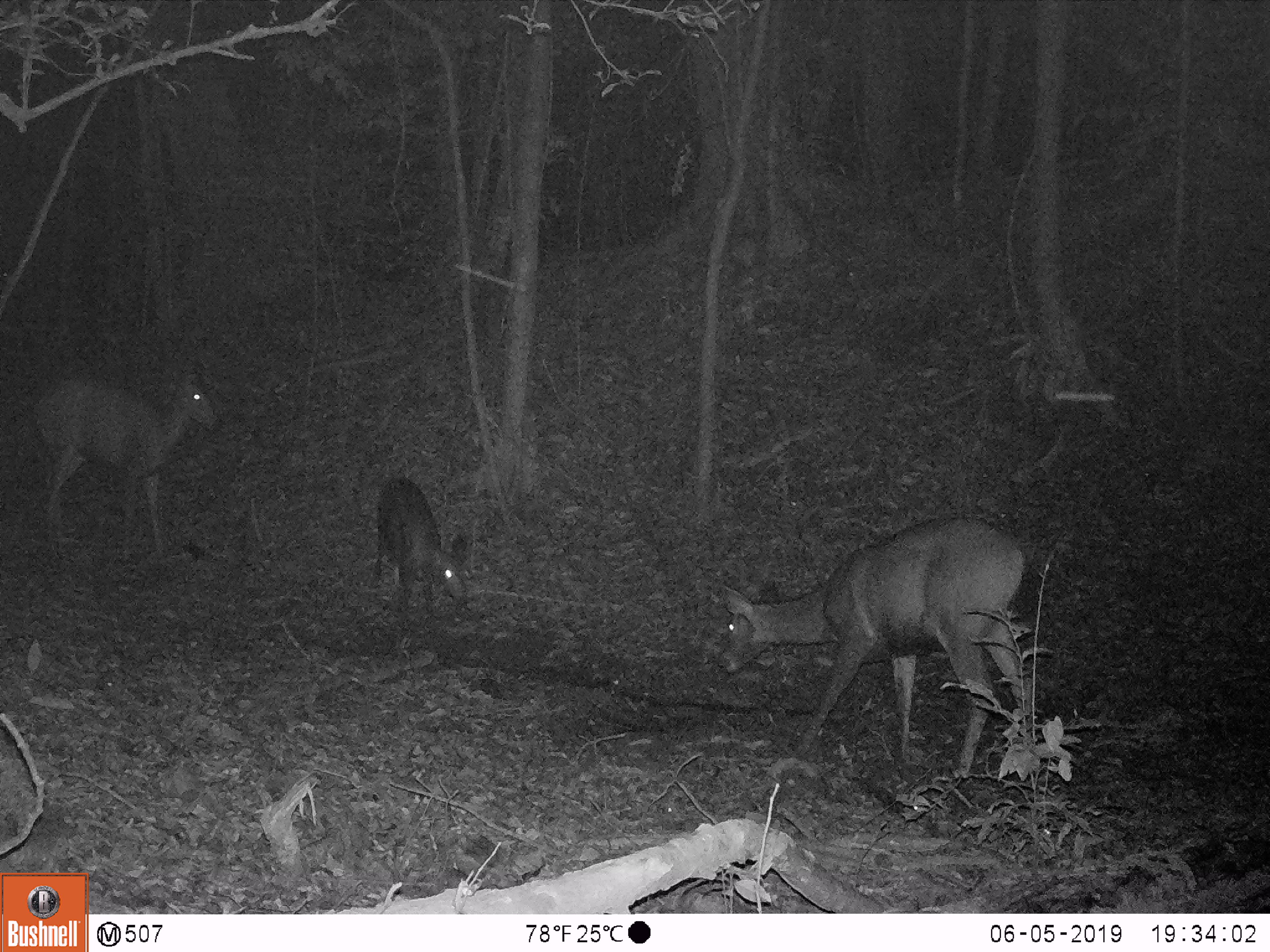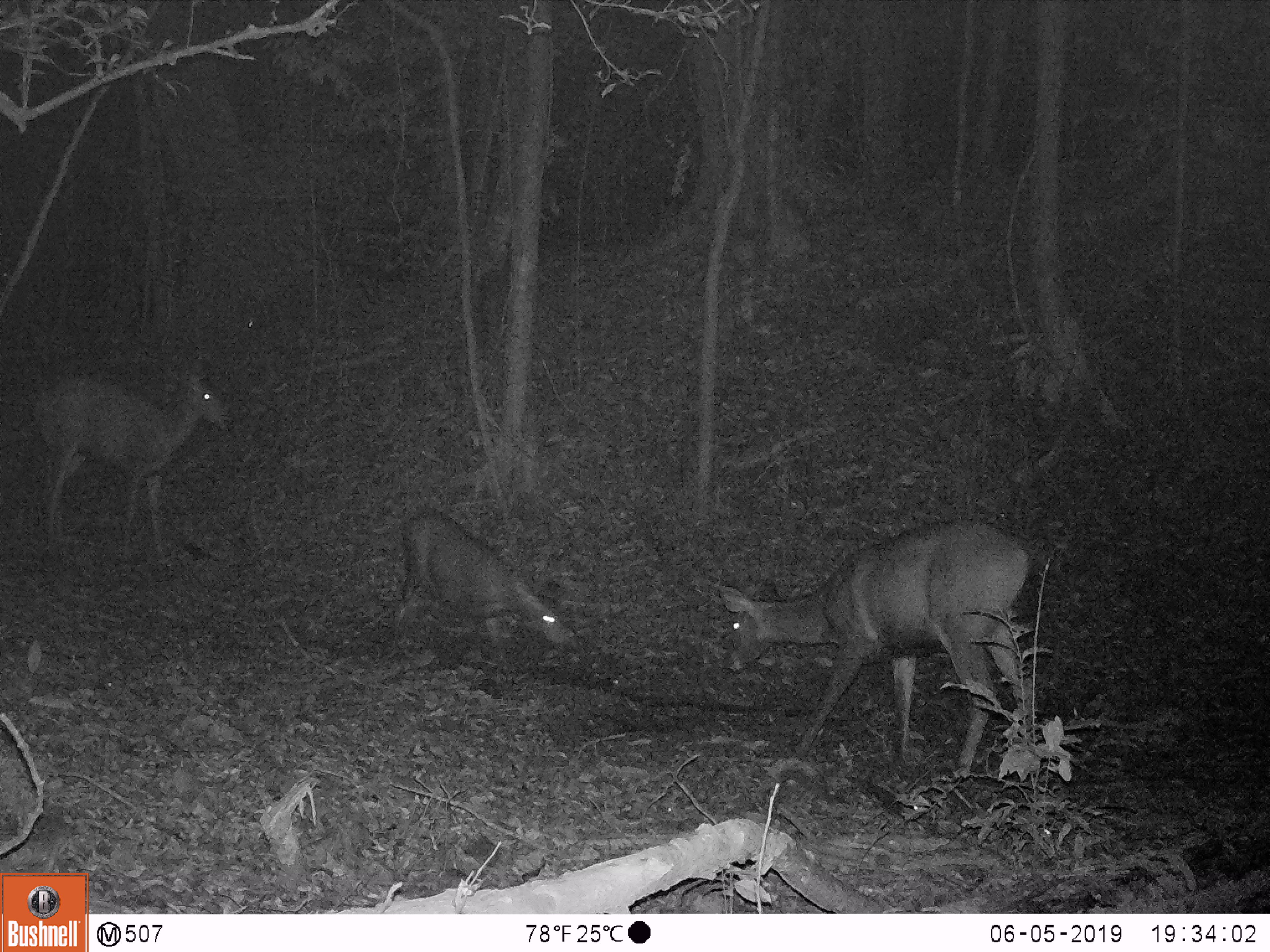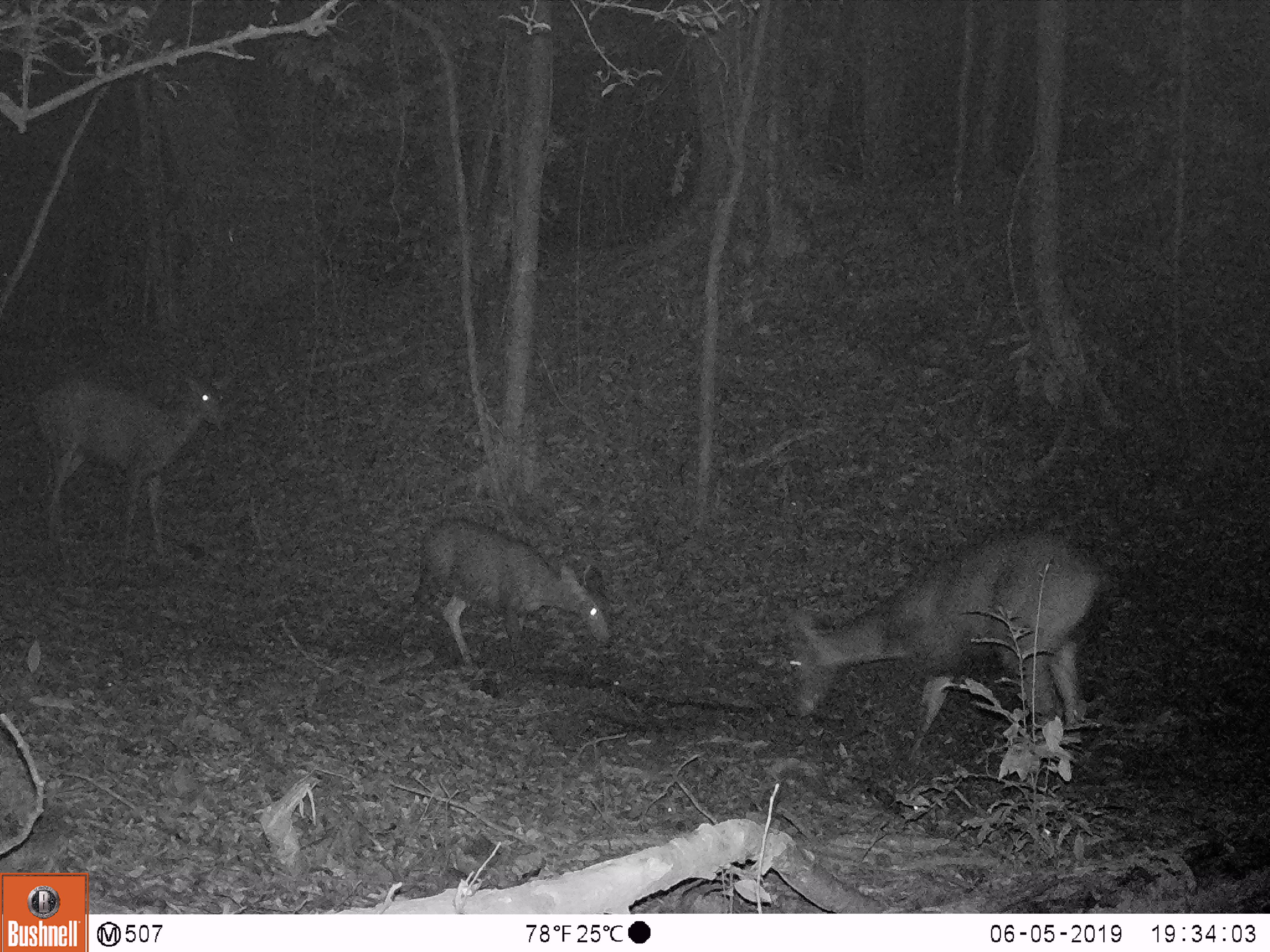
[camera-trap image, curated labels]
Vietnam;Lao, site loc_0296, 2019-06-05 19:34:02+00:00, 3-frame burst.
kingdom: Animalia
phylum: Chordata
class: Mammalia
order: Artiodactyla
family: Cervidae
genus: Rusa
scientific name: Rusa unicolor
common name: sambar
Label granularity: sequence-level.